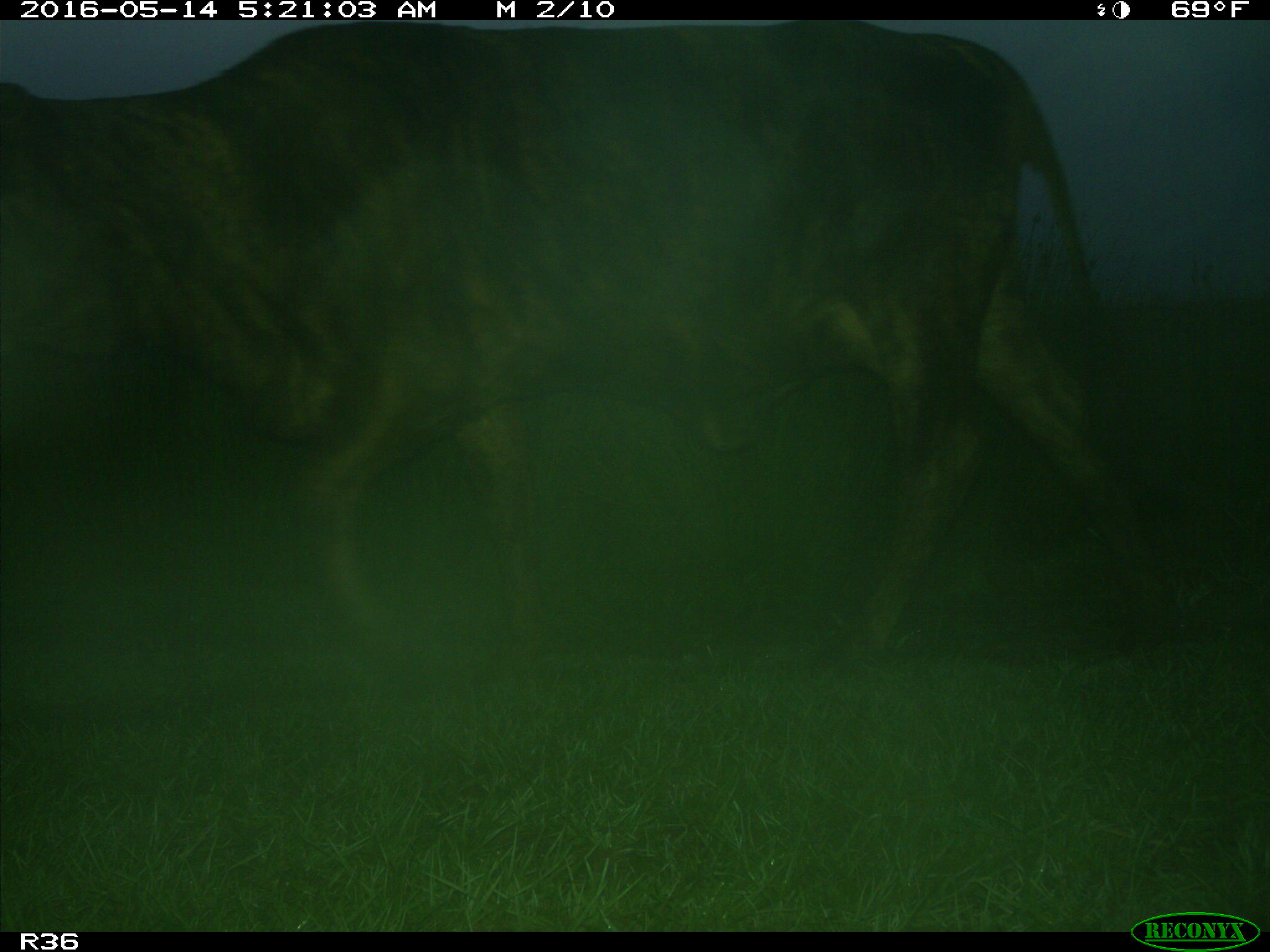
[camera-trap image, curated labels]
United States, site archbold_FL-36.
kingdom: Animalia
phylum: Chordata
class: Mammalia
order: Artiodactyla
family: Bovidae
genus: Bos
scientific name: Bos taurus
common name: domestic cow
Bos taurus (domestic cow).